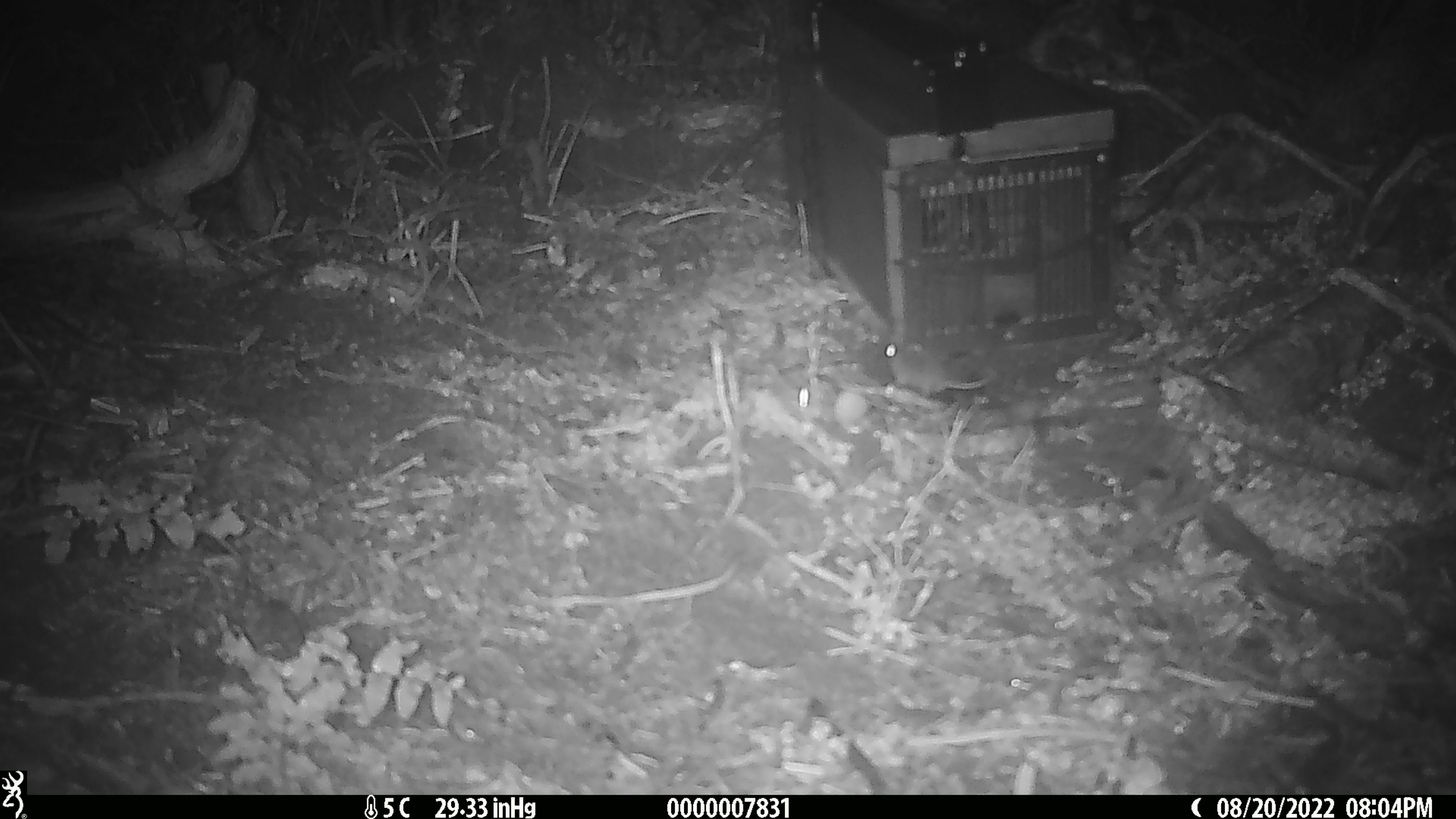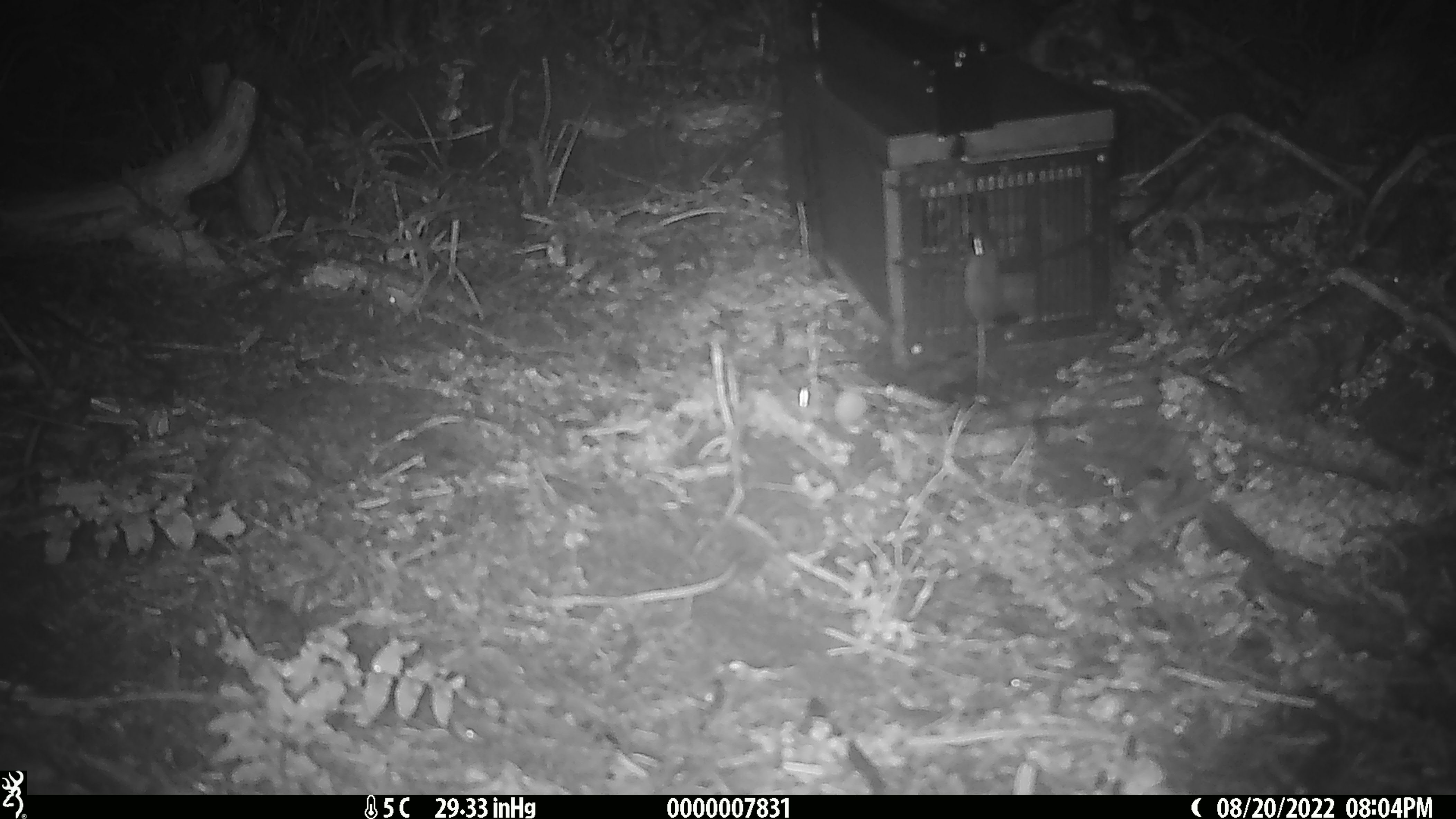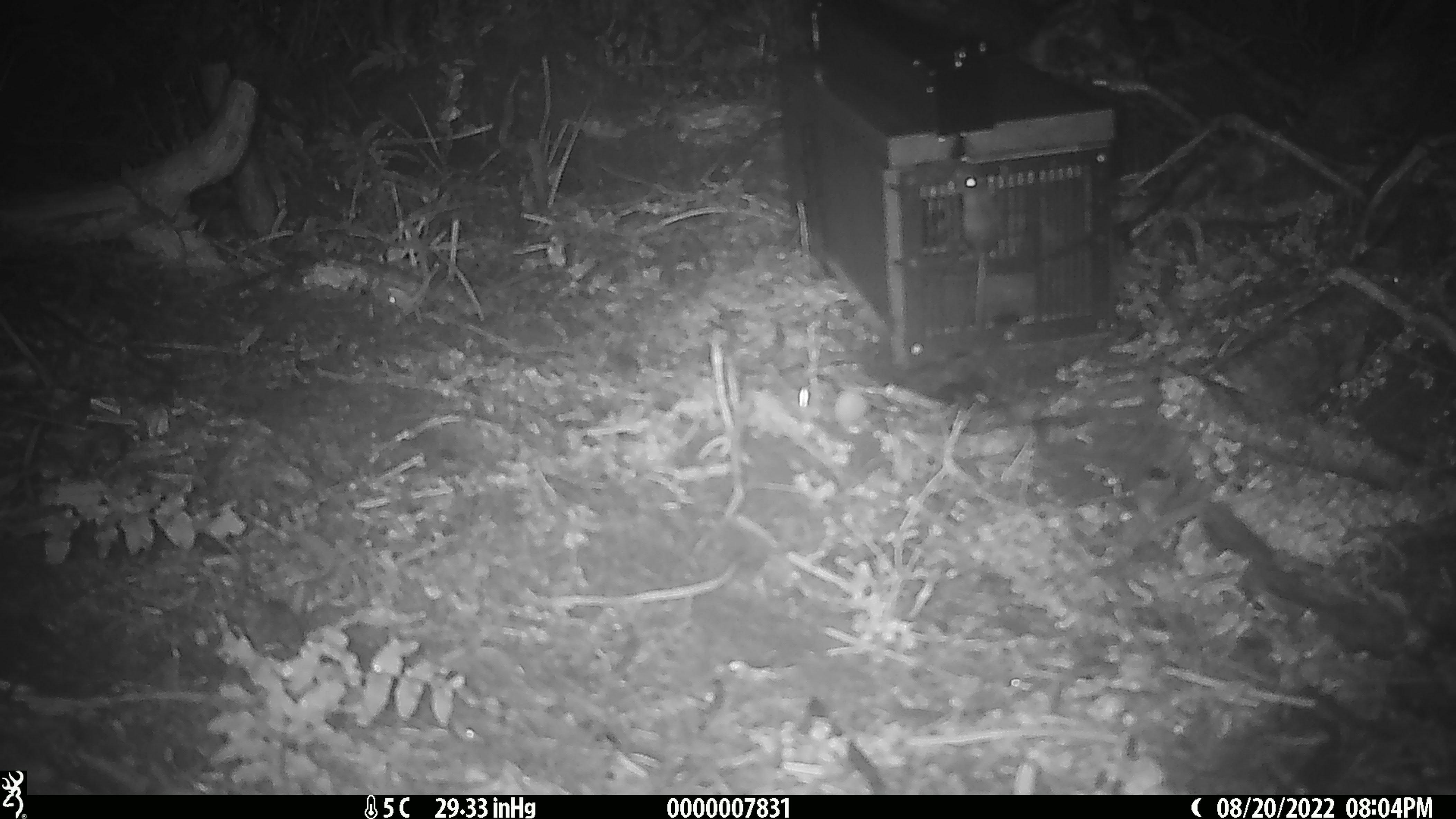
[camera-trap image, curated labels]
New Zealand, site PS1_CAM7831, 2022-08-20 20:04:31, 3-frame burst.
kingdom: Animalia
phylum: Chordata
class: Mammalia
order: Rodentia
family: Muridae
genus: Mus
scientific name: Mus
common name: mouse